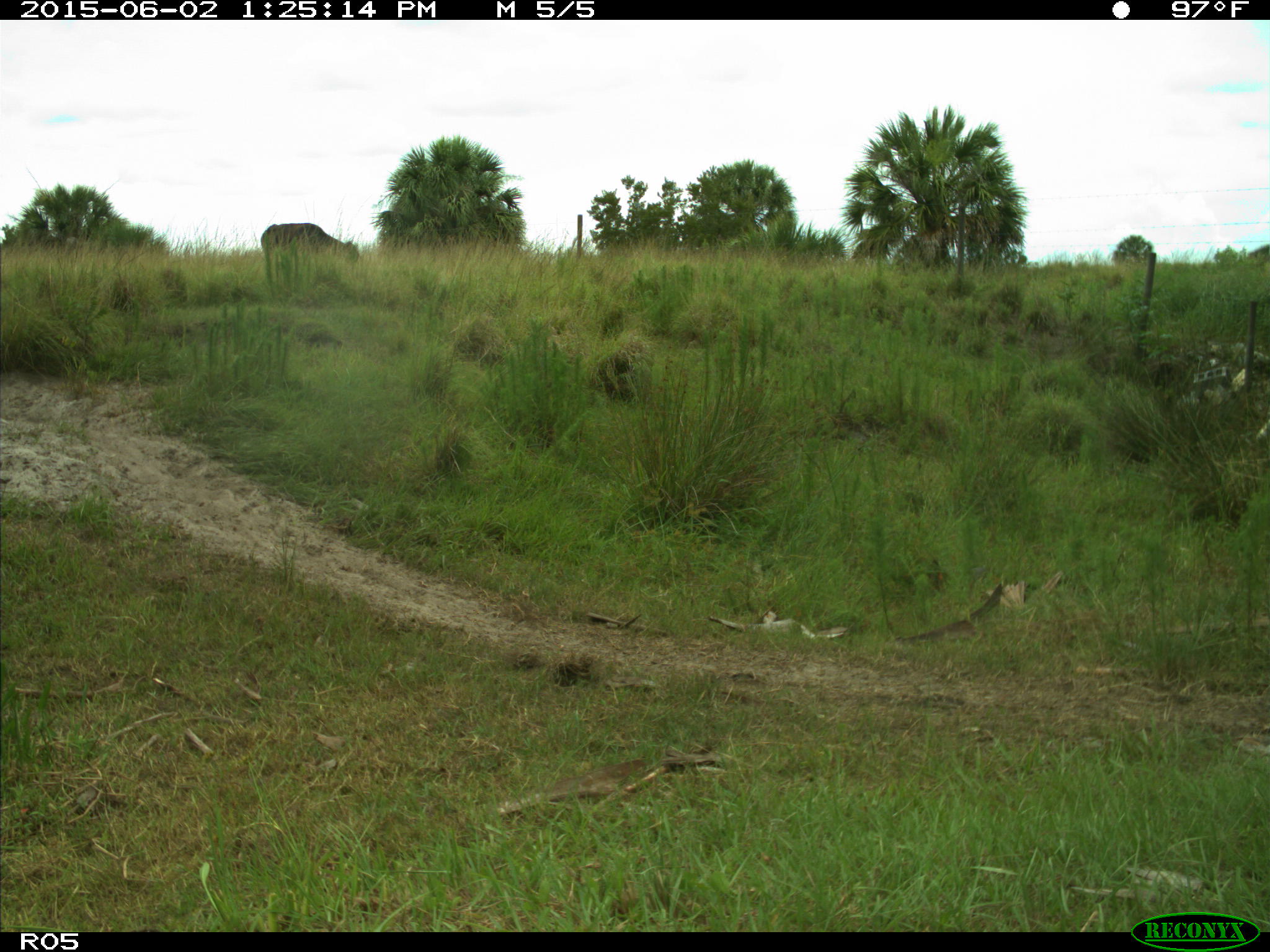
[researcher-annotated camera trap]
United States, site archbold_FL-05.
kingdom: Animalia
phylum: Chordata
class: Mammalia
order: Artiodactyla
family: Bovidae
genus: Bos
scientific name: Bos taurus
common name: domestic cow